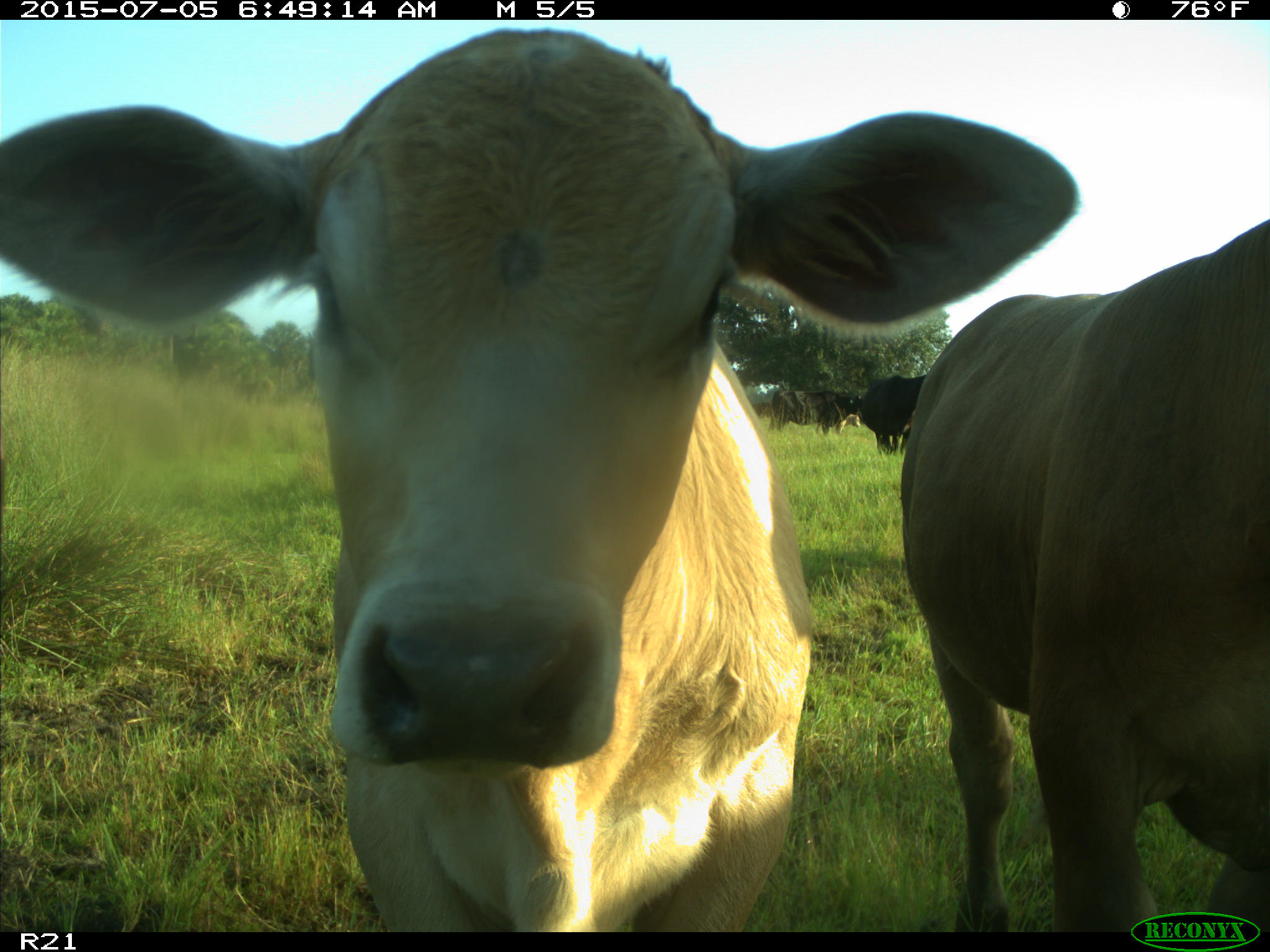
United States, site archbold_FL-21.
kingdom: Animalia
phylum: Chordata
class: Mammalia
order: Artiodactyla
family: Bovidae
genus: Bos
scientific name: Bos taurus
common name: domestic cow